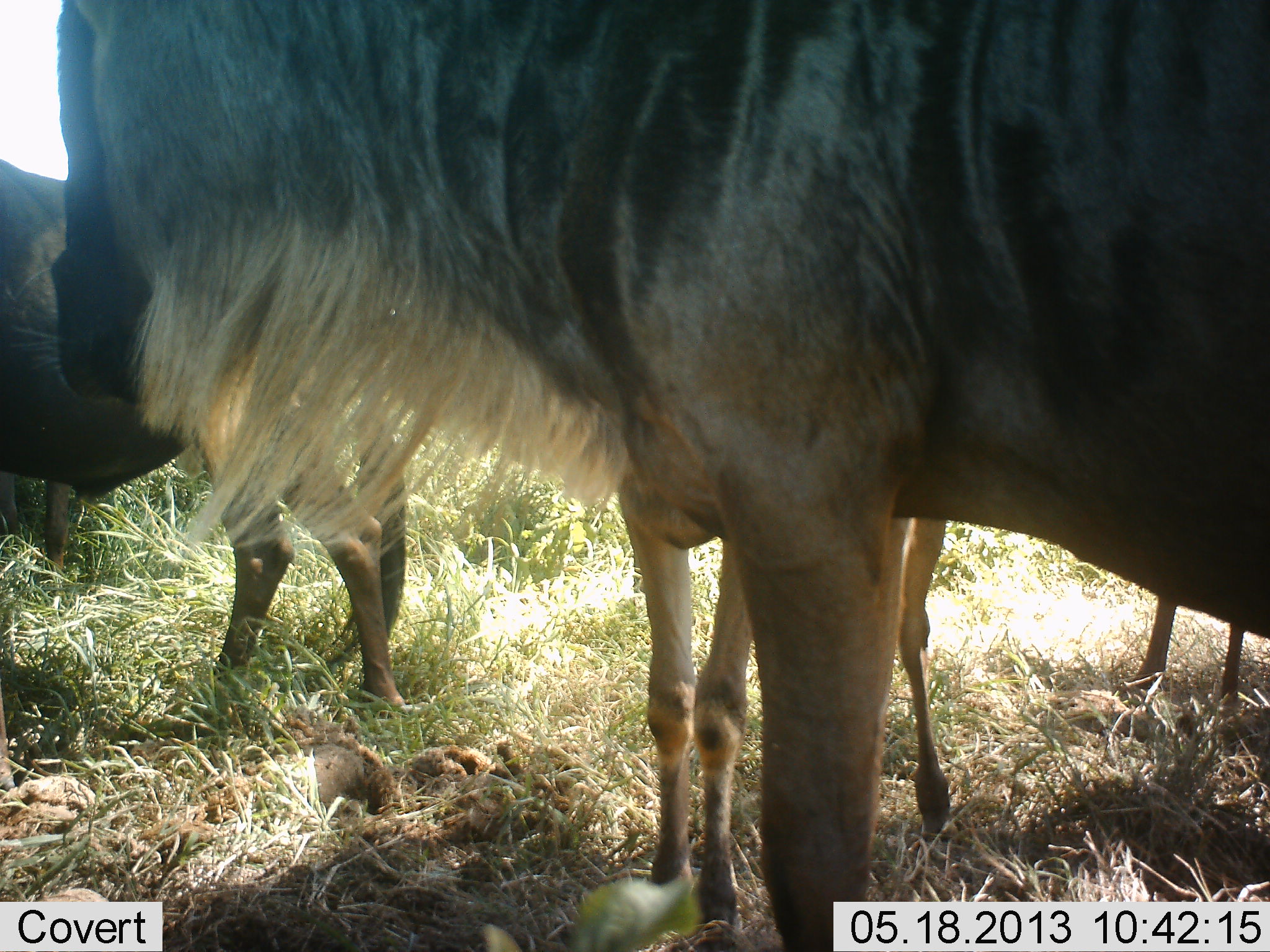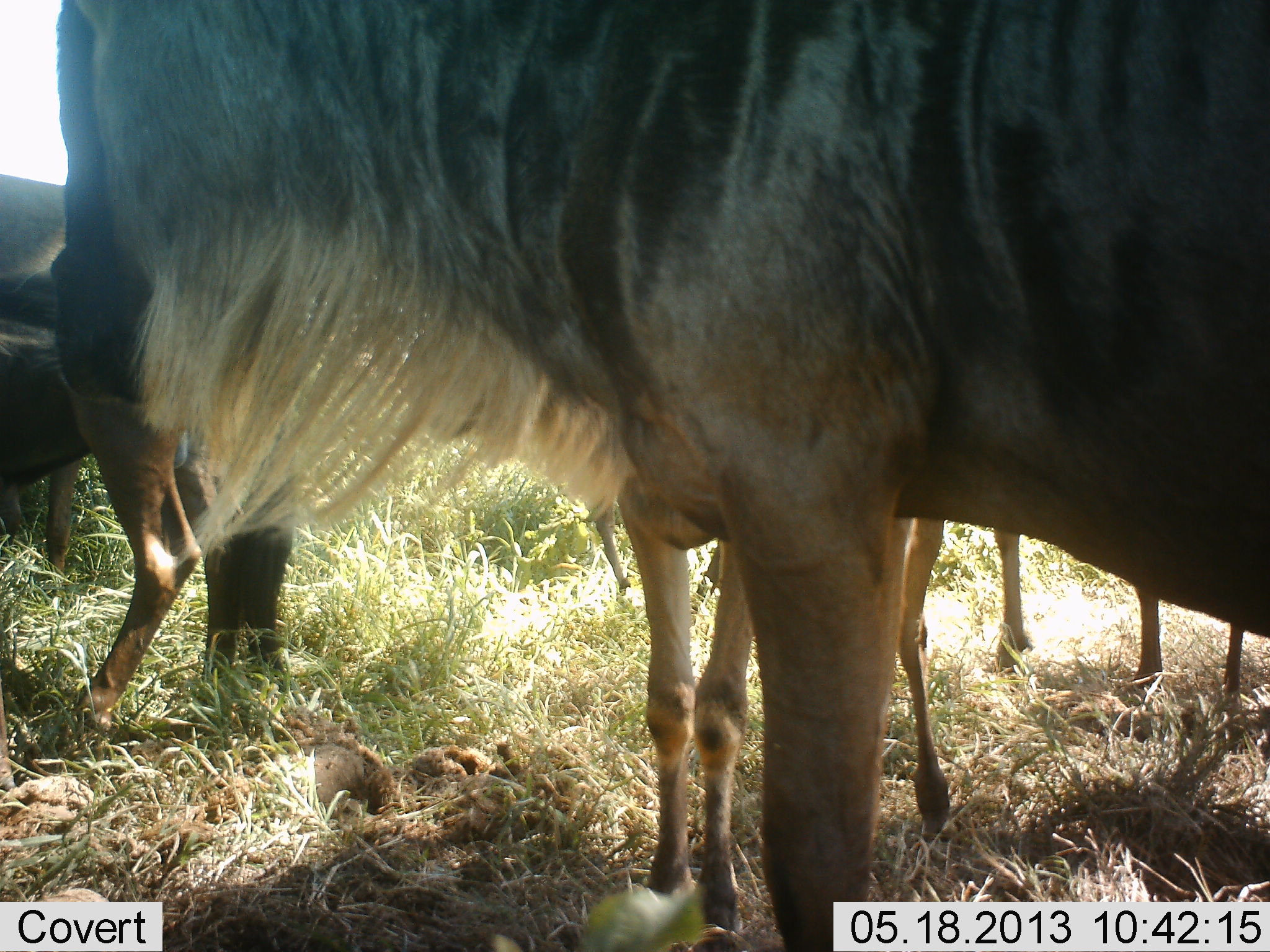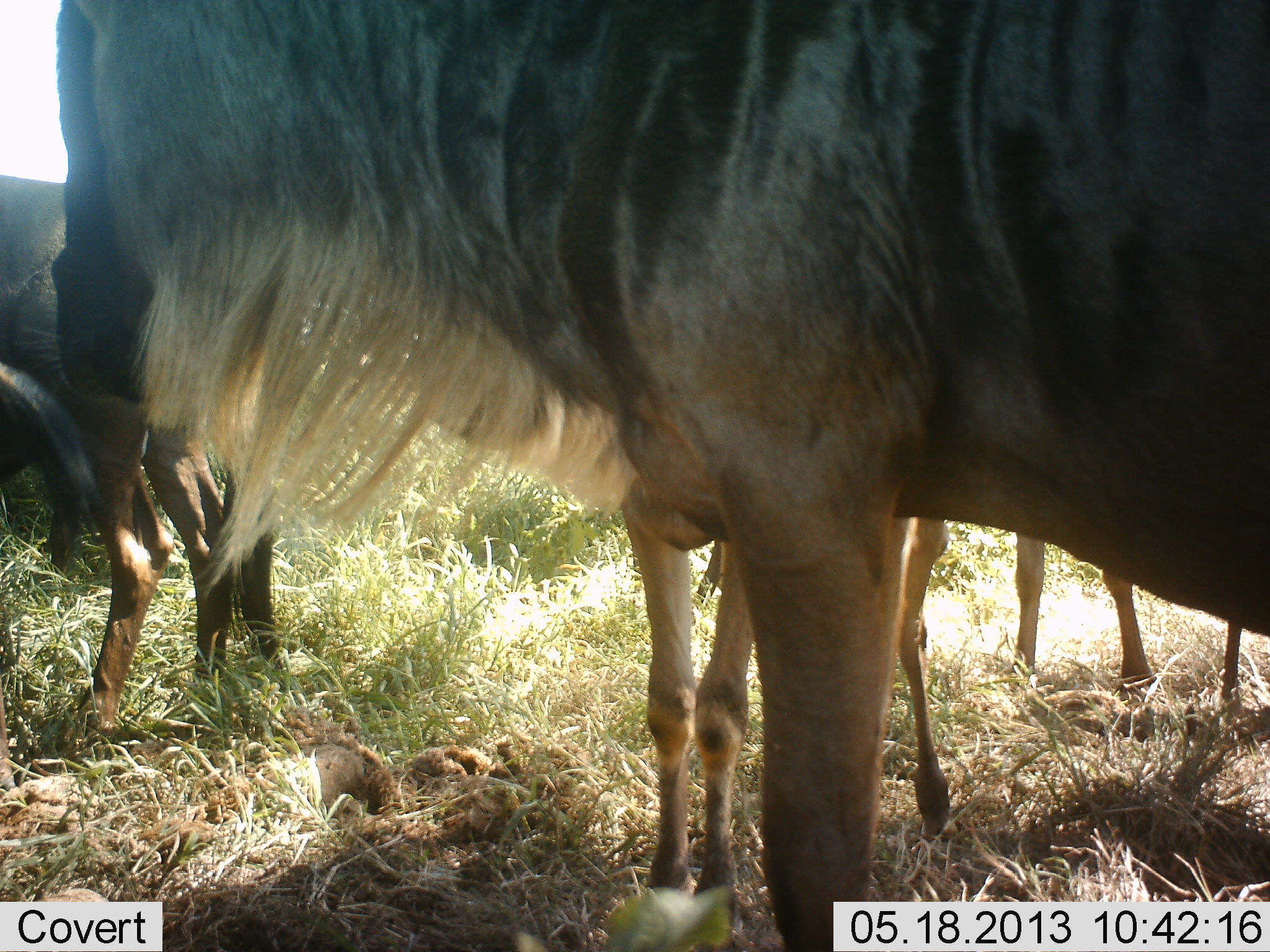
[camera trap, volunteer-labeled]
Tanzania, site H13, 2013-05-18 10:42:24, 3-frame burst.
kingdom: Animalia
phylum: Chordata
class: Mammalia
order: Artiodactyla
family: Bovidae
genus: Connochaetes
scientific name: Connochaetes taurinus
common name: blue wildebeest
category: wildebeest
Wildebeest (blue wildebeest) (Connochaetes taurinus), count 5. Behavior (volunteer vote fractions): standing 100%, resting 0%, moving 10%, interacting 0%. Young present (vote fraction): 30%. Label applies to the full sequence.